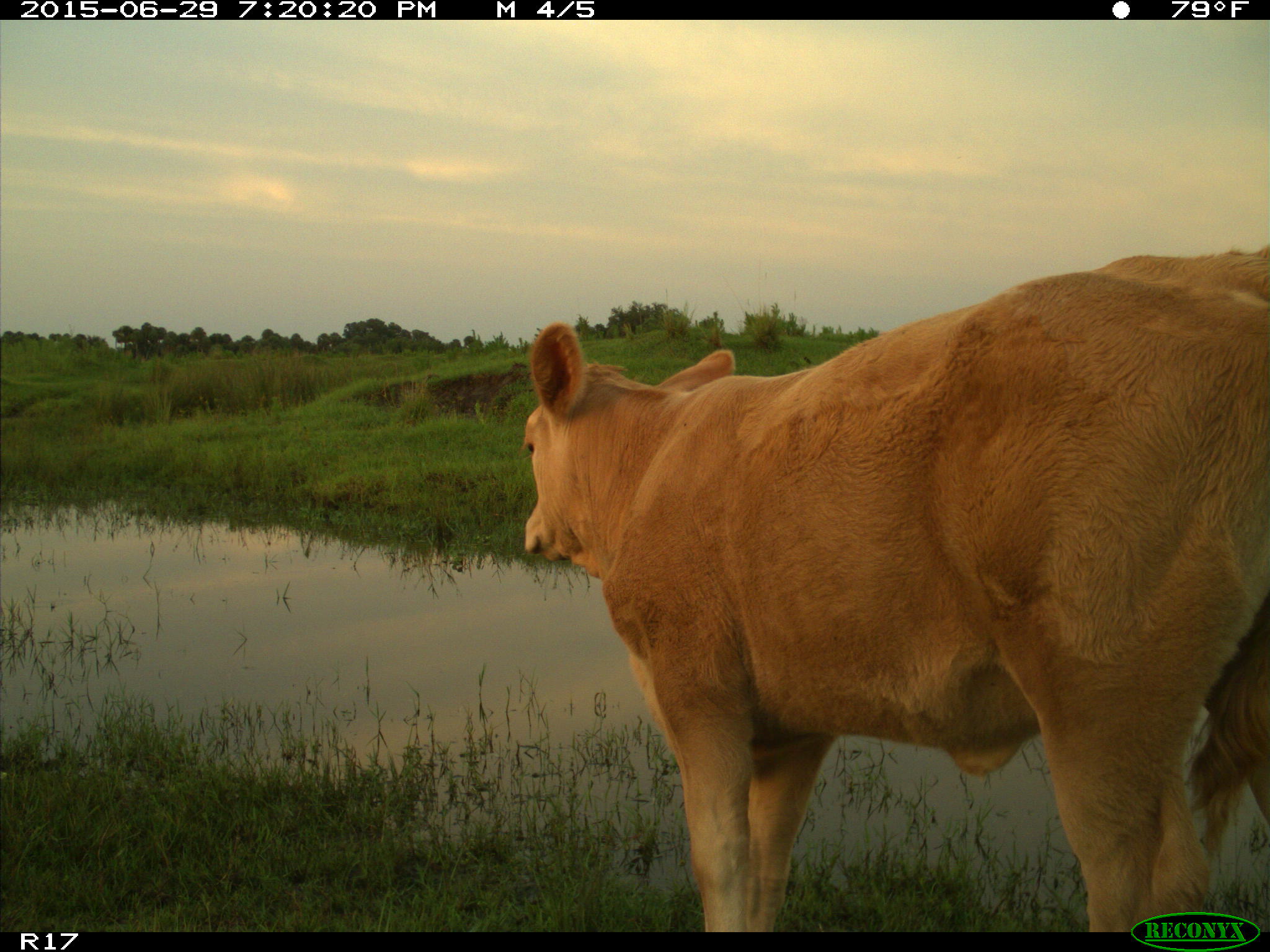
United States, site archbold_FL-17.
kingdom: Animalia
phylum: Chordata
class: Mammalia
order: Artiodactyla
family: Bovidae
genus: Bos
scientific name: Bos taurus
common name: domestic cow